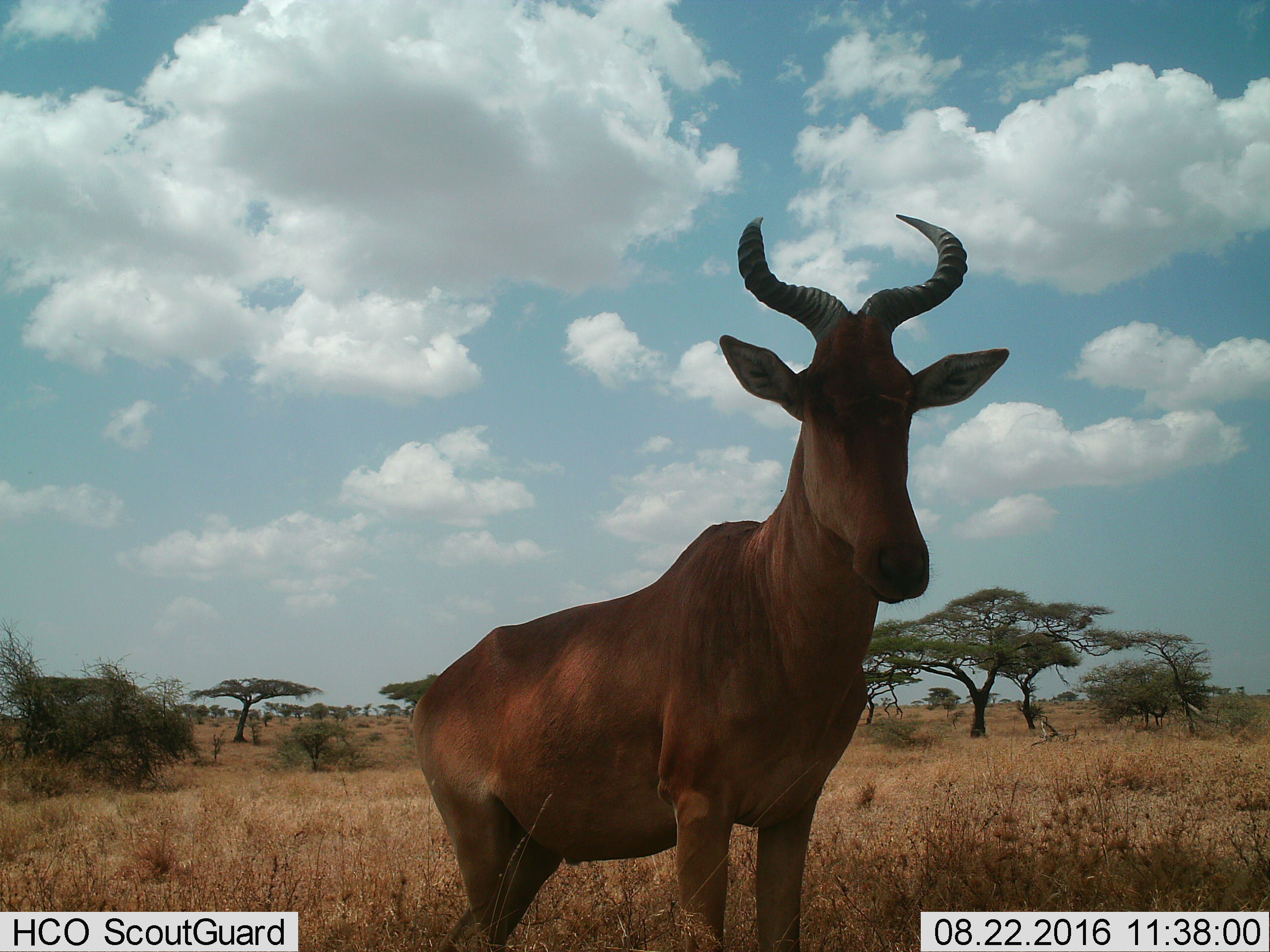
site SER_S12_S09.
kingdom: Animalia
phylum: Chordata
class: Mammalia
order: Artiodactyla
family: Bovidae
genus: Alcelaphus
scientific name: Alcelaphus buselaphus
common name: hartebeest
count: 1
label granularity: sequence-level